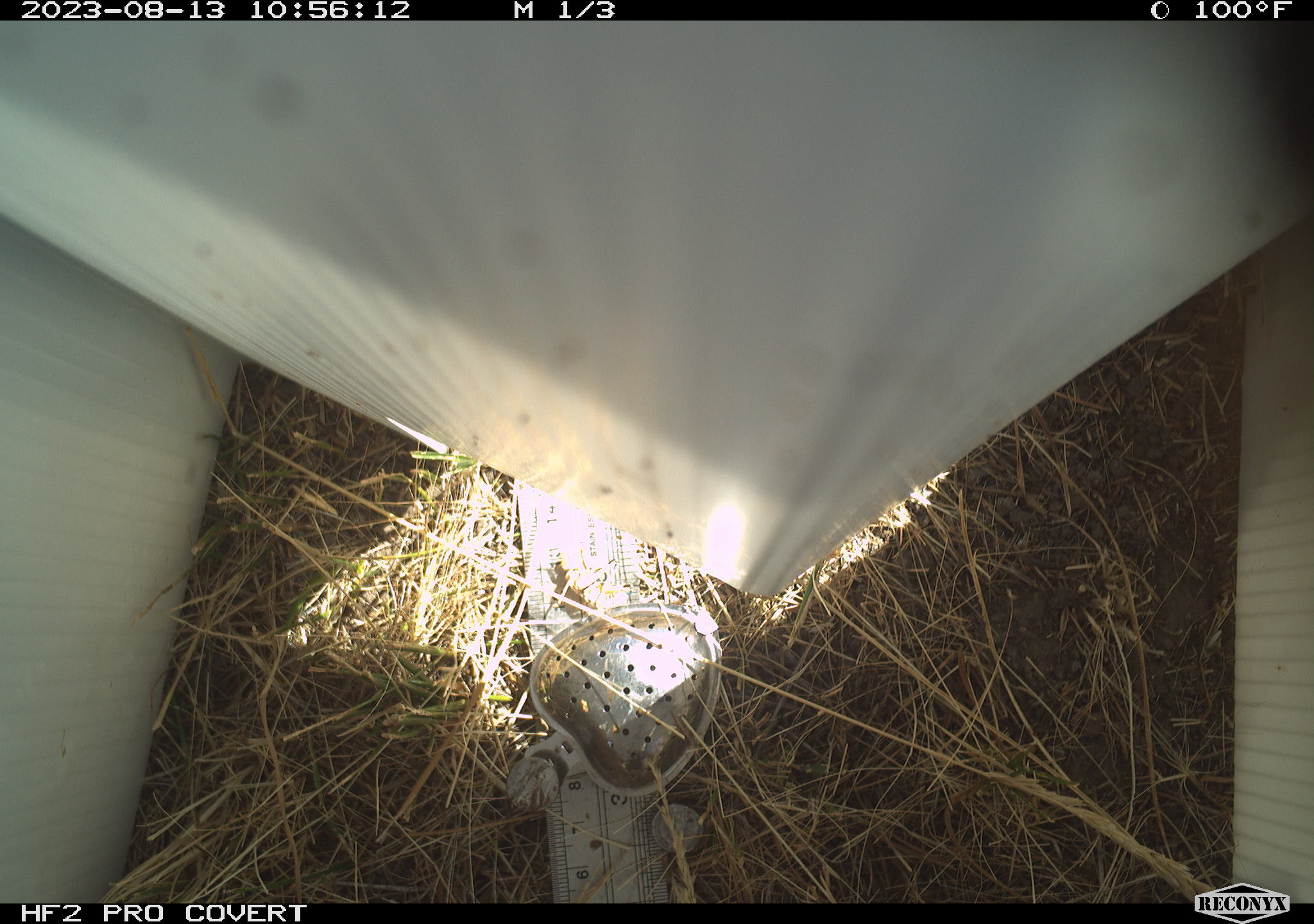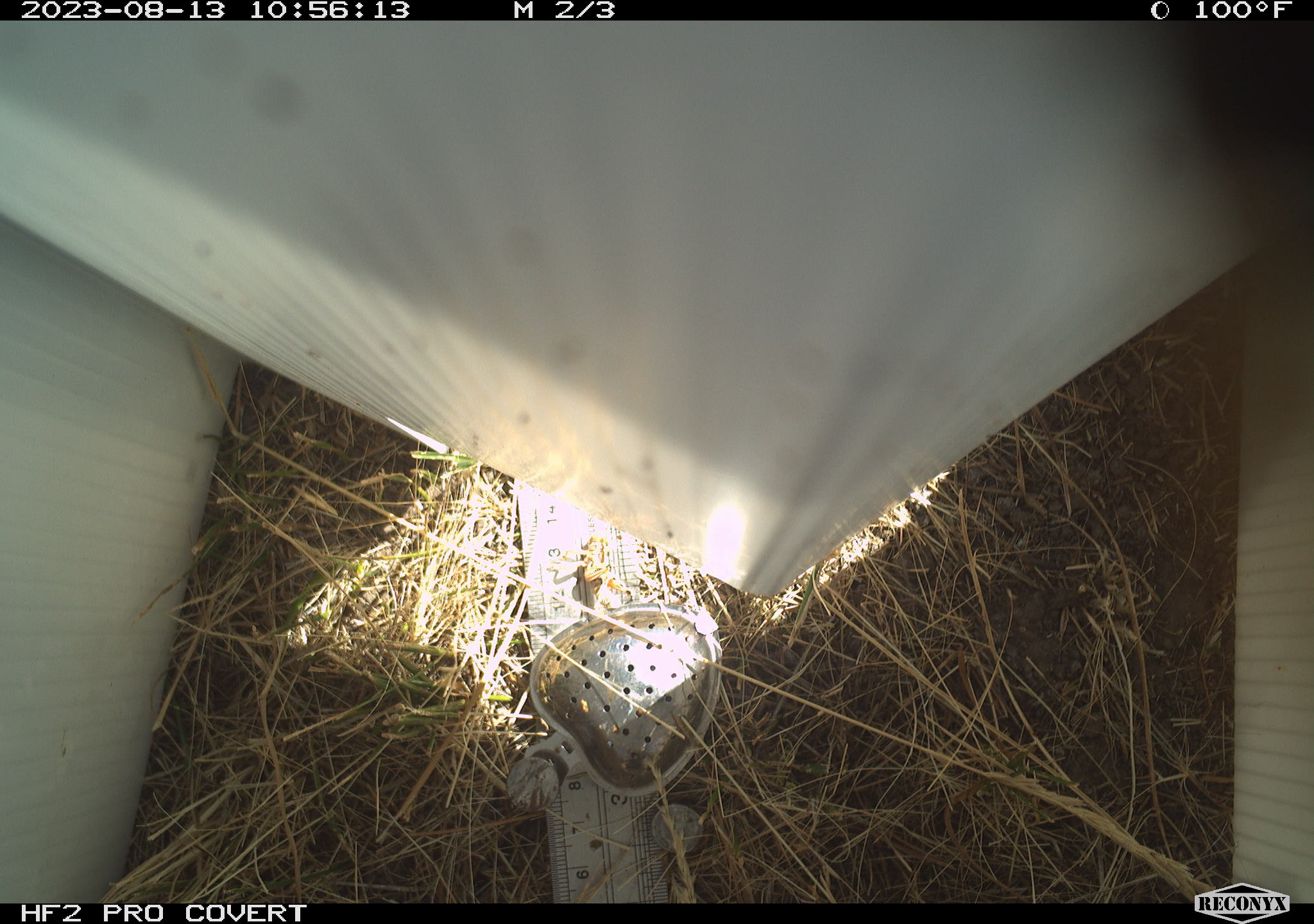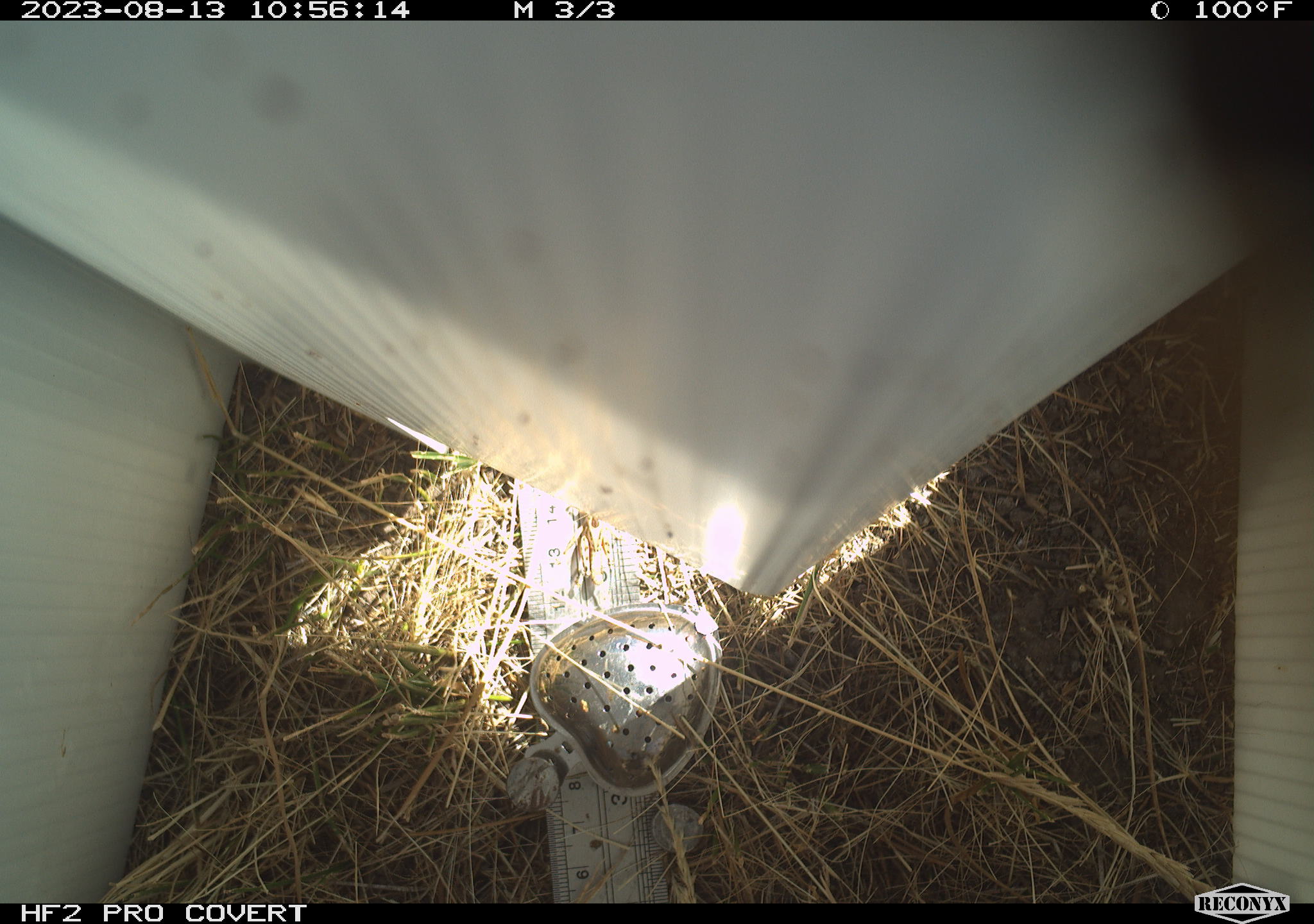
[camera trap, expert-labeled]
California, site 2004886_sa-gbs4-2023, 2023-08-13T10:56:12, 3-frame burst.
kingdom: Animalia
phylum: Arthropoda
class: Insecta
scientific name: Insecta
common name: insect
Insect (Insecta).